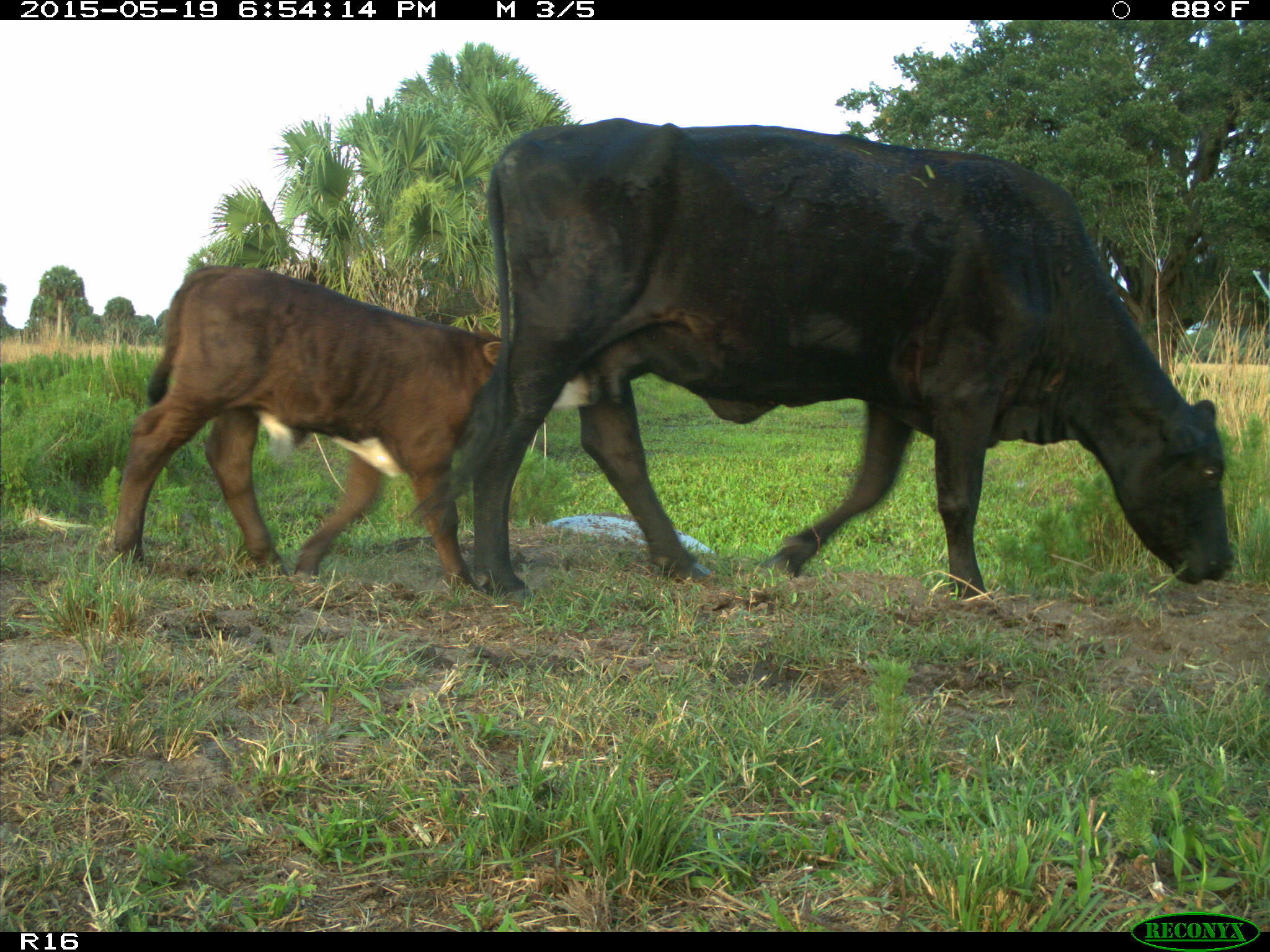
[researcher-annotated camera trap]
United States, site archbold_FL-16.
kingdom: Animalia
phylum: Chordata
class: Mammalia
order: Artiodactyla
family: Bovidae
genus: Bos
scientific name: Bos taurus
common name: domestic cow